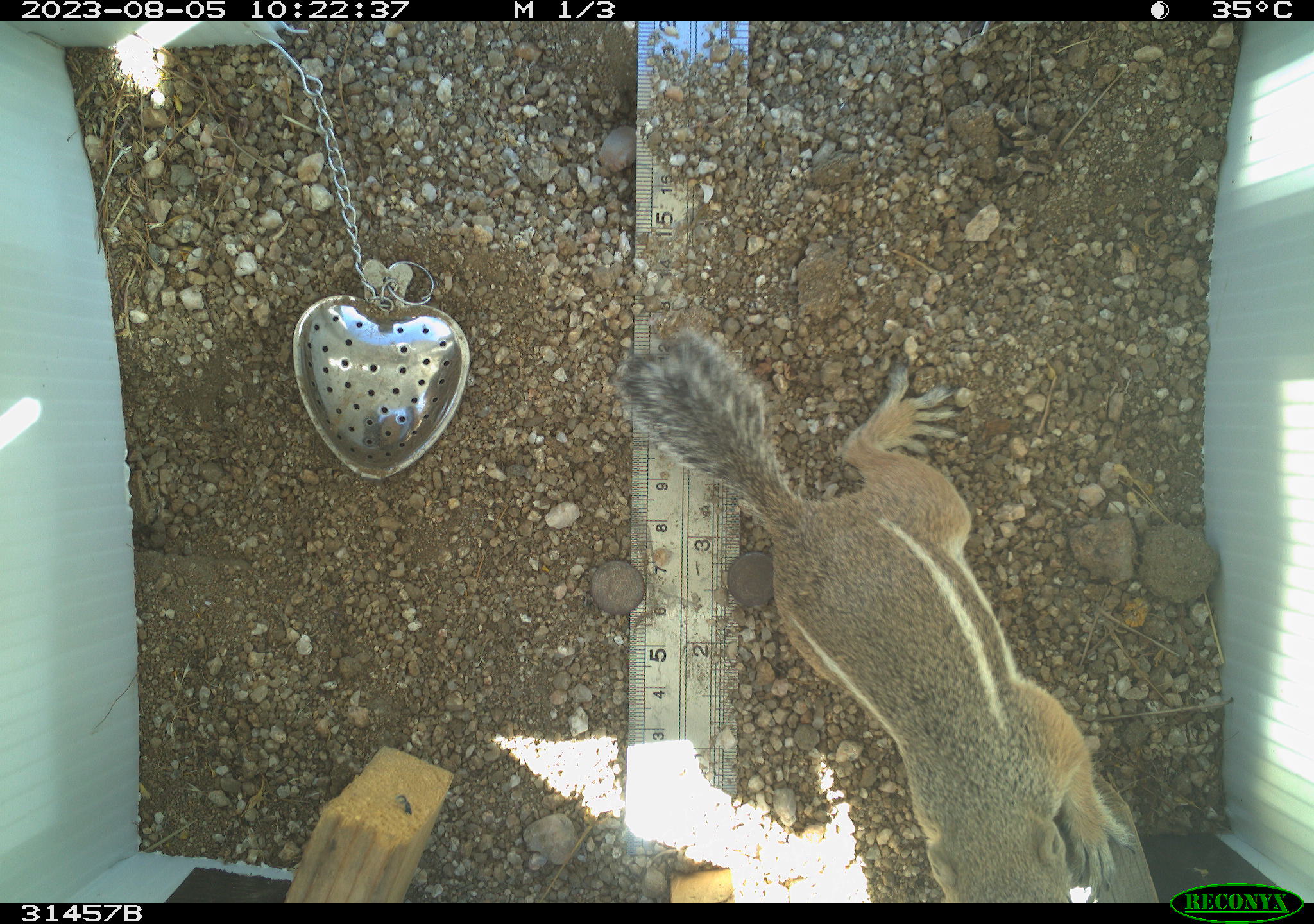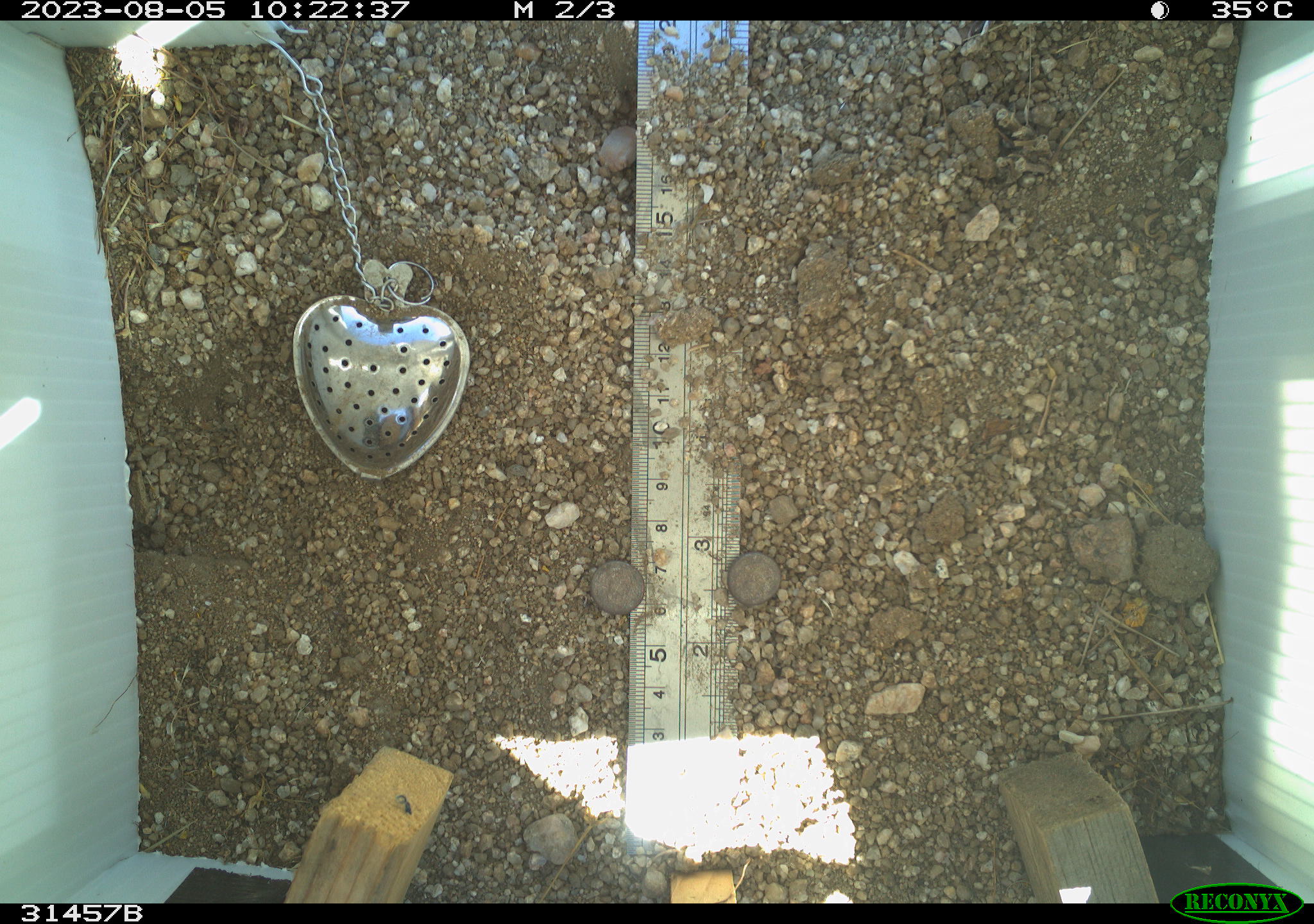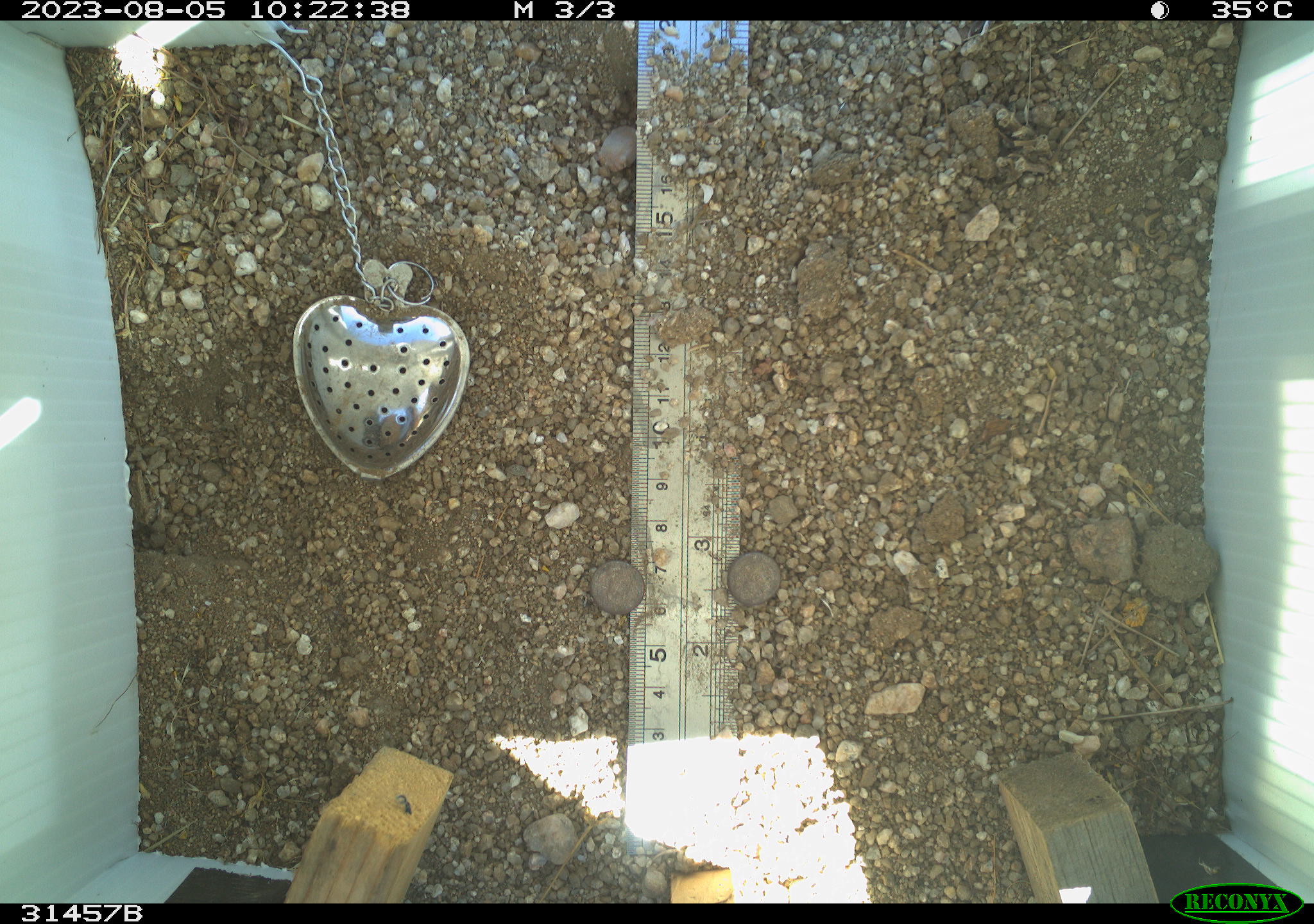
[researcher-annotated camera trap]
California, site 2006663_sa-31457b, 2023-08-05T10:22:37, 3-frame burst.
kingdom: Animalia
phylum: Chordata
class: Mammalia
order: Rodentia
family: Sciuridae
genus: Ammospermophilus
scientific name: Ammospermophilus leucurus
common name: white-tailed antelope squirrel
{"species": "white-tailed antelope squirrel (Ammospermophilus leucurus)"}